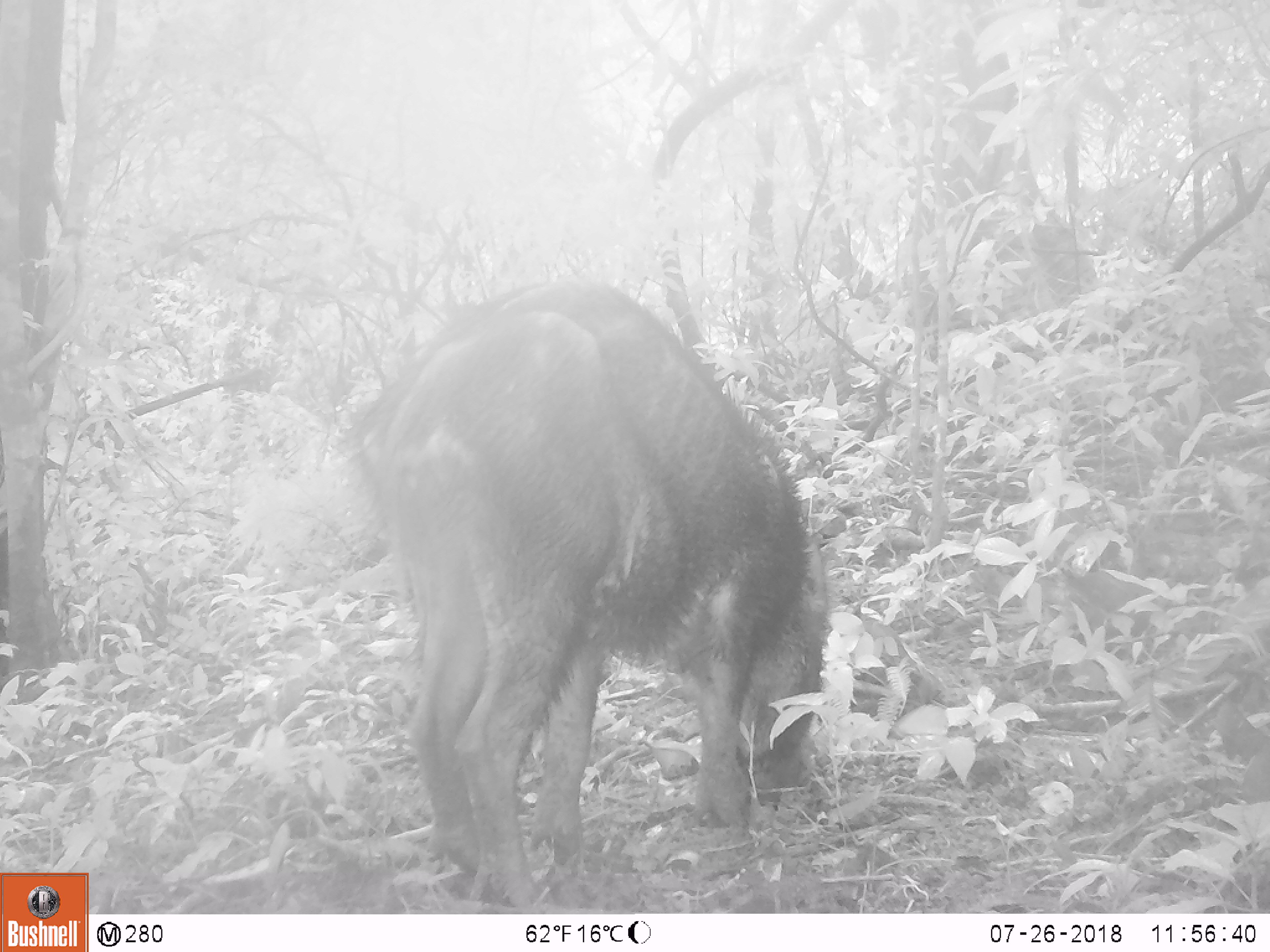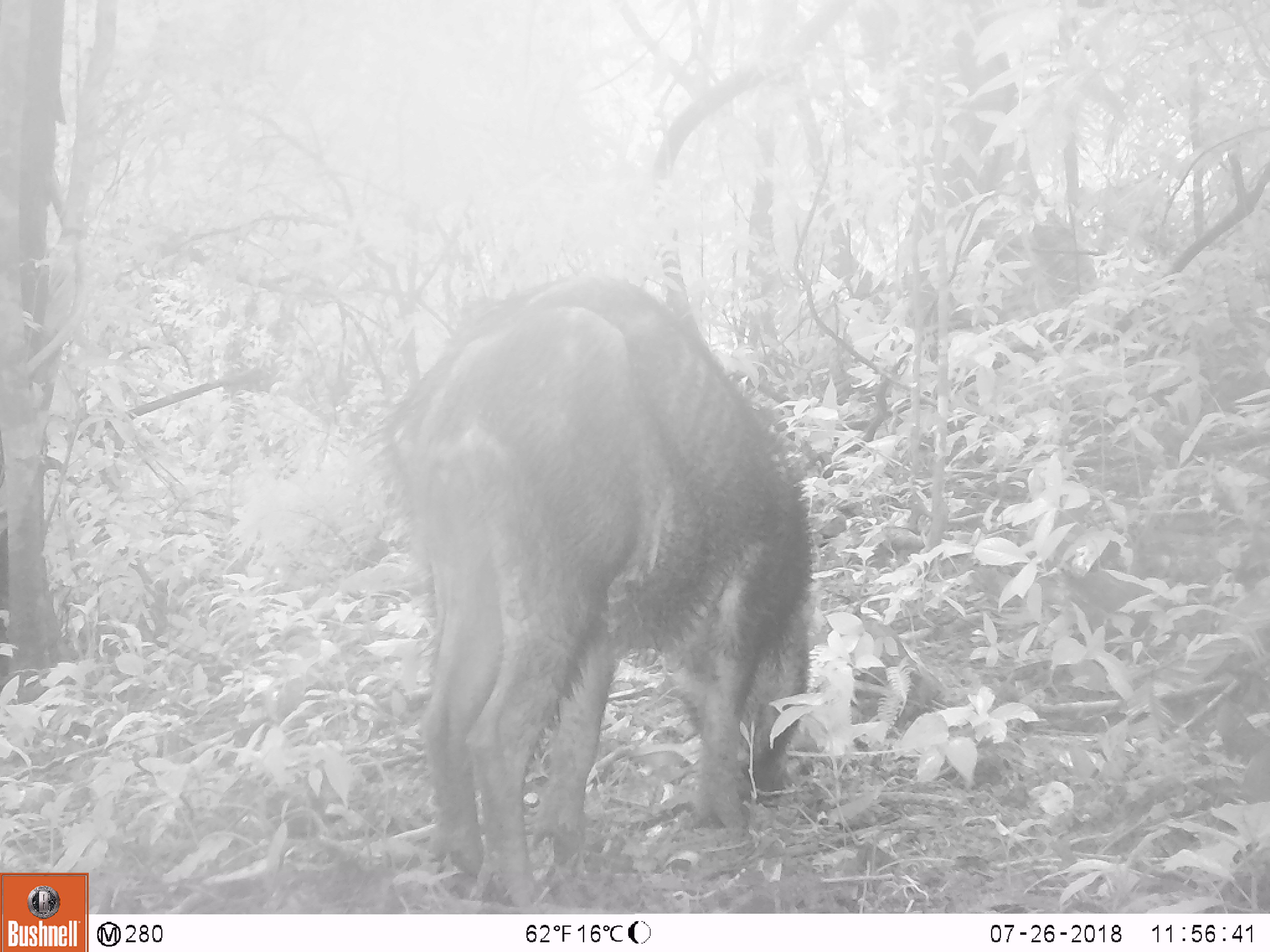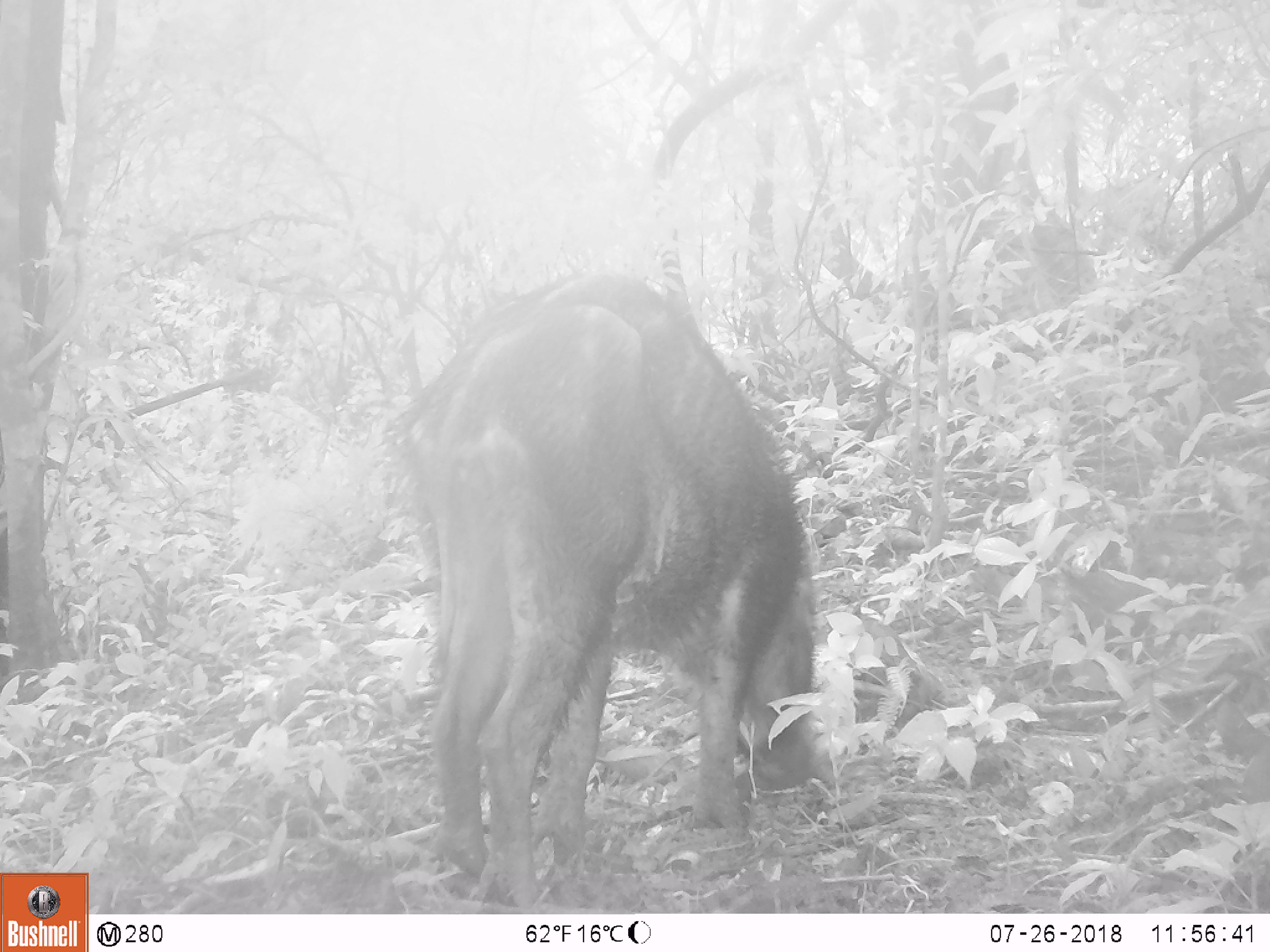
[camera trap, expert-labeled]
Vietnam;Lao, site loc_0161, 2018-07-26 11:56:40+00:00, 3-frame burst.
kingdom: Animalia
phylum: Chordata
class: Mammalia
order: Artiodactyla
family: Suidae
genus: Sus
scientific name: Sus scrofa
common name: eurasian wild pig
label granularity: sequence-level